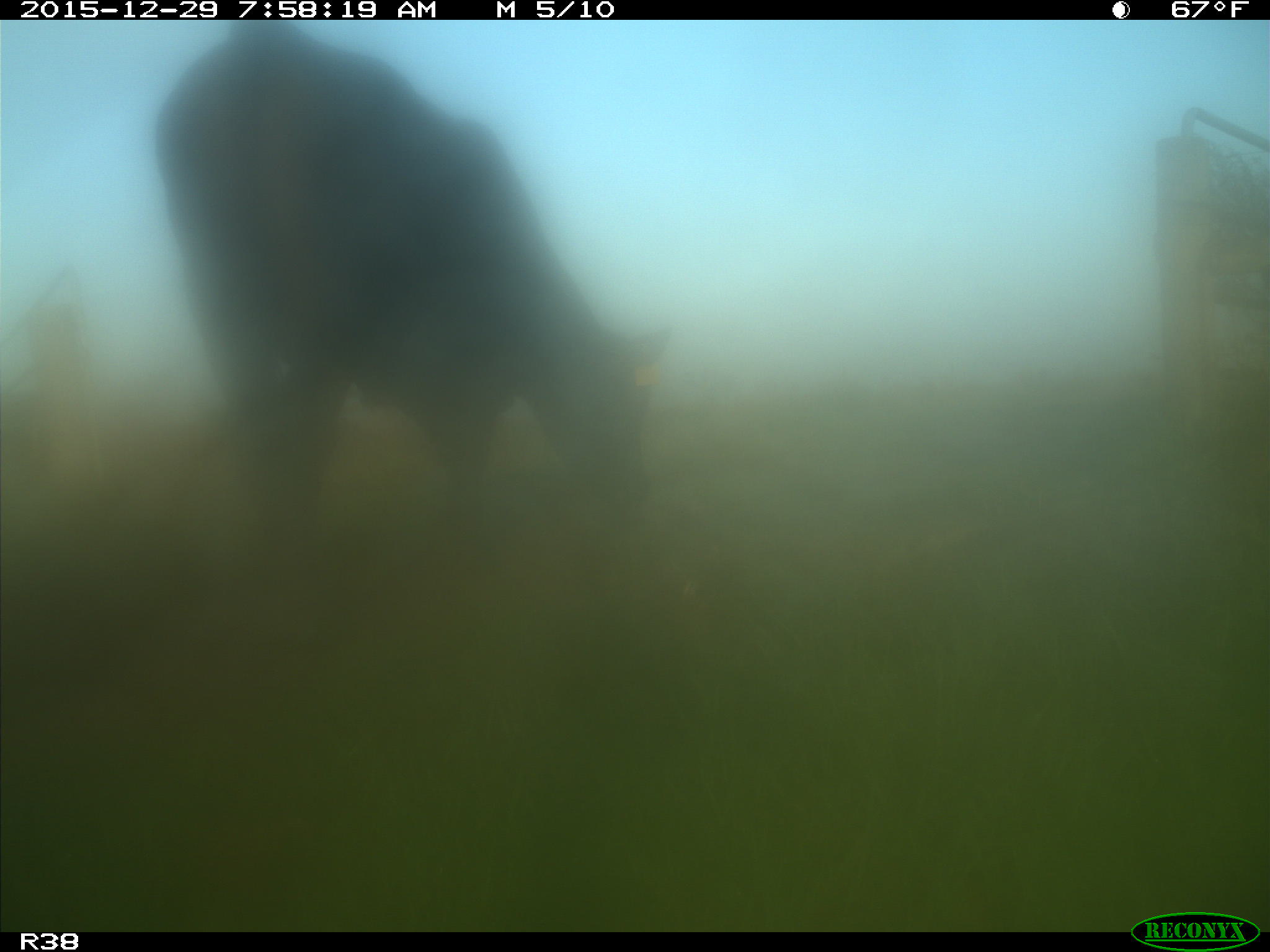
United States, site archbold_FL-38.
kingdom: Animalia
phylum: Chordata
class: Mammalia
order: Artiodactyla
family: Bovidae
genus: Bos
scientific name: Bos taurus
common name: domestic cow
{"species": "Bos taurus (domestic cow)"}